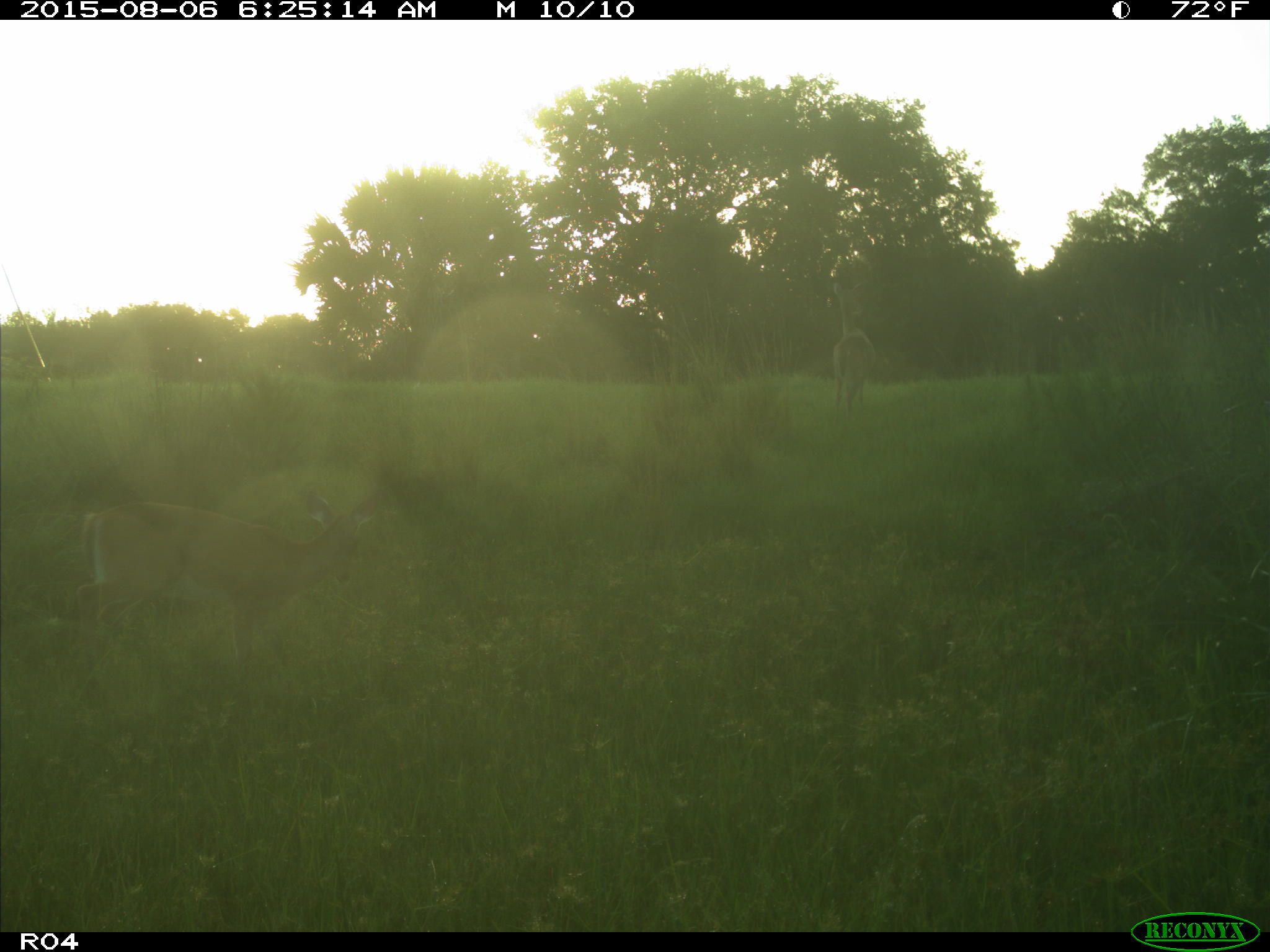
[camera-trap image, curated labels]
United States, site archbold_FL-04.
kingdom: Animalia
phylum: Chordata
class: Mammalia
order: Artiodactyla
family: Cervidae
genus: Odocoileus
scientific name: Odocoileus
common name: deer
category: unidentified deer